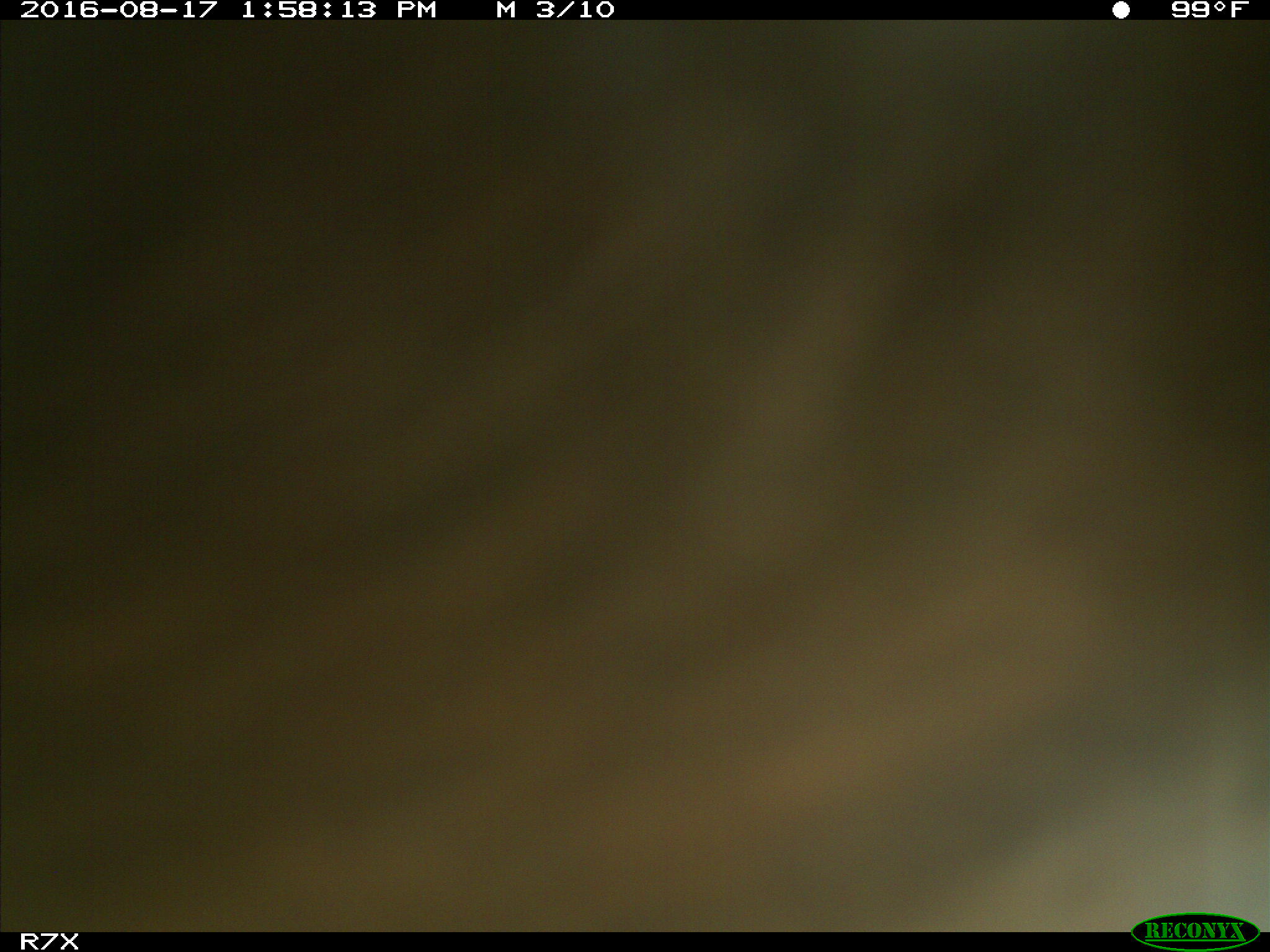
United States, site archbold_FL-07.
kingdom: Animalia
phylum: Chordata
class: Mammalia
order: Artiodactyla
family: Bovidae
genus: Bos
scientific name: Bos taurus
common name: domestic cow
Bos taurus (domestic cow).